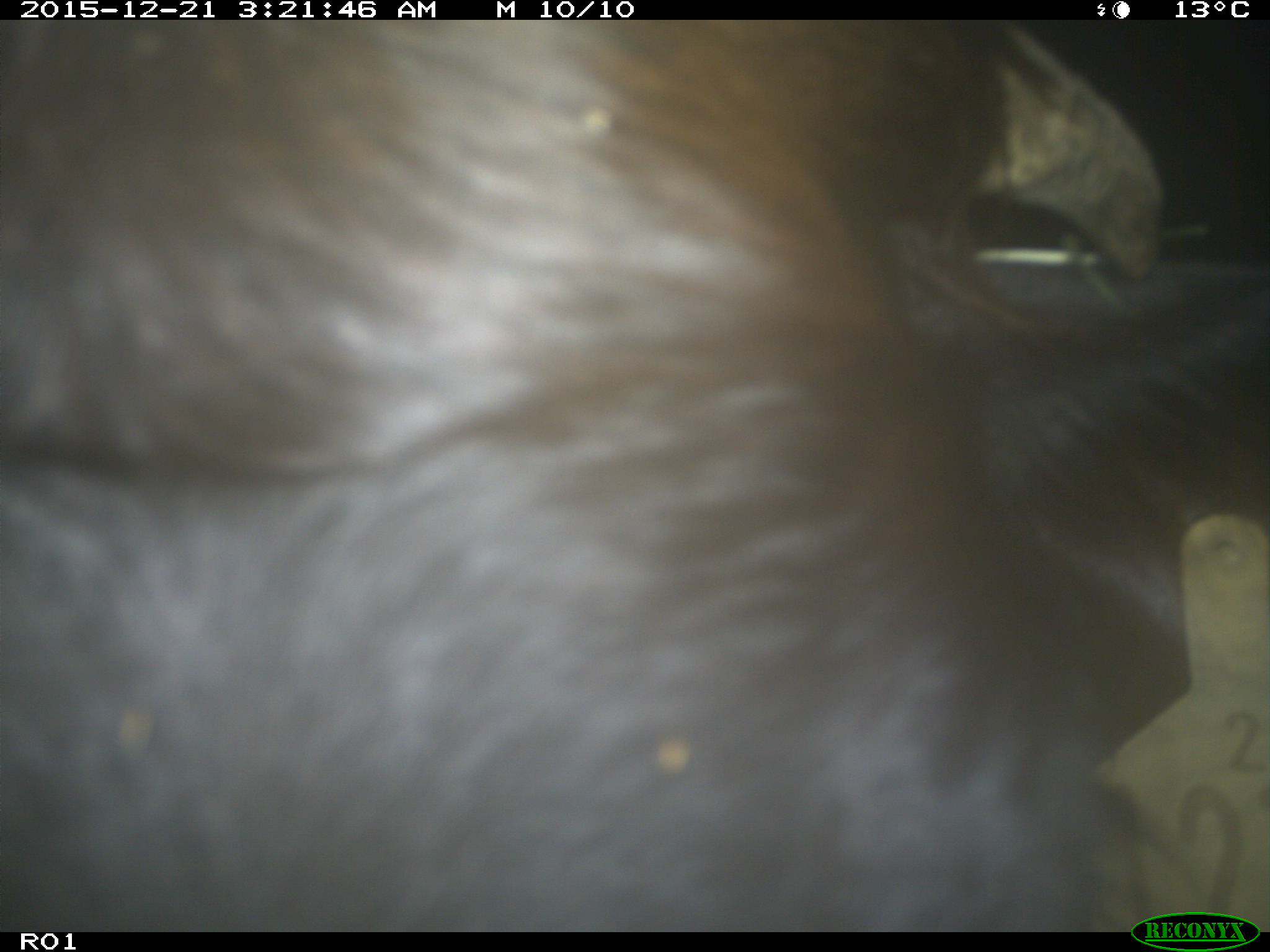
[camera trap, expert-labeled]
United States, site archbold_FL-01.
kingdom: Animalia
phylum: Chordata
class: Mammalia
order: Artiodactyla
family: Bovidae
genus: Bos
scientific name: Bos taurus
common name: domestic cow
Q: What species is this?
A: Bos taurus (domestic cow).